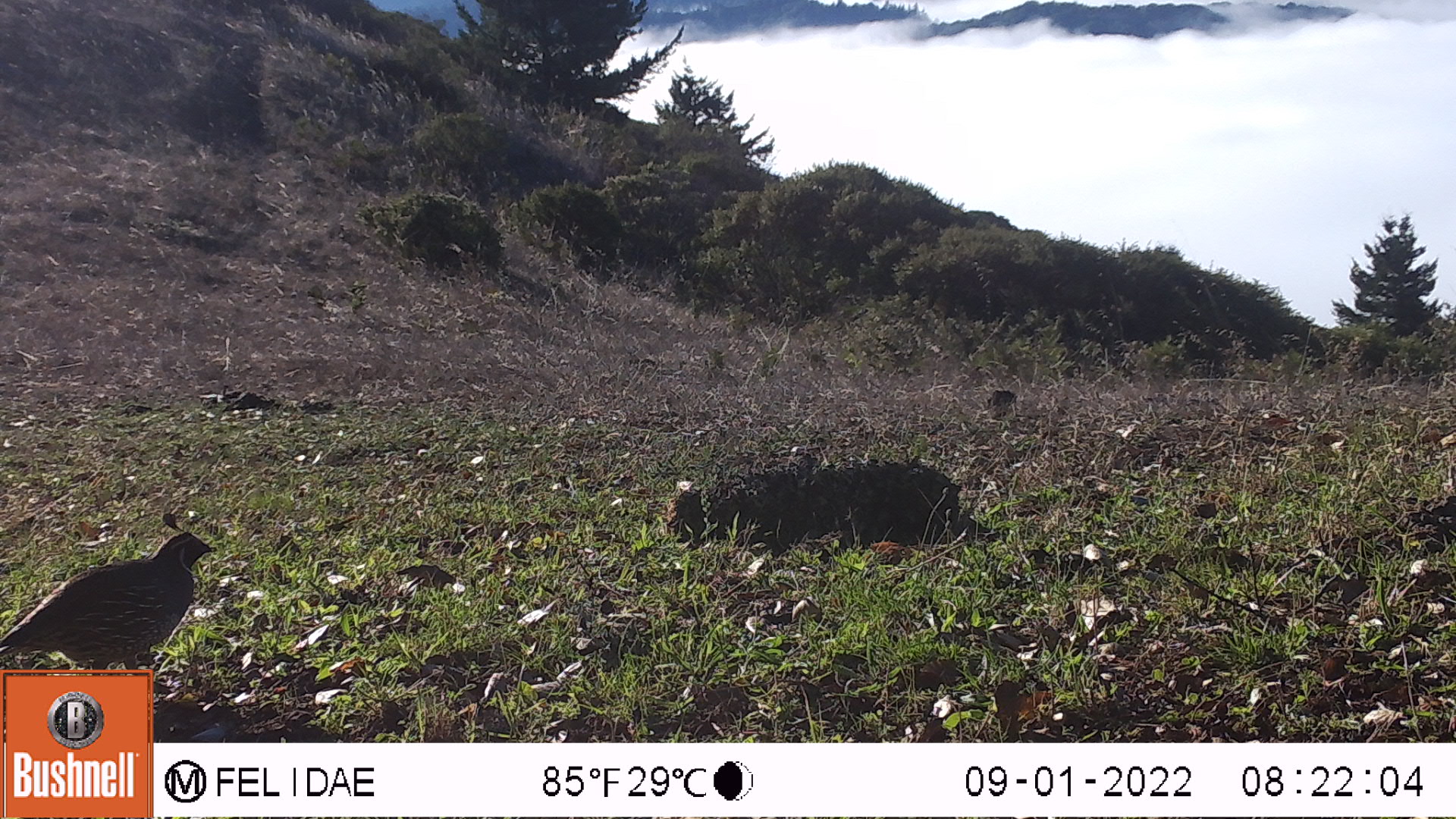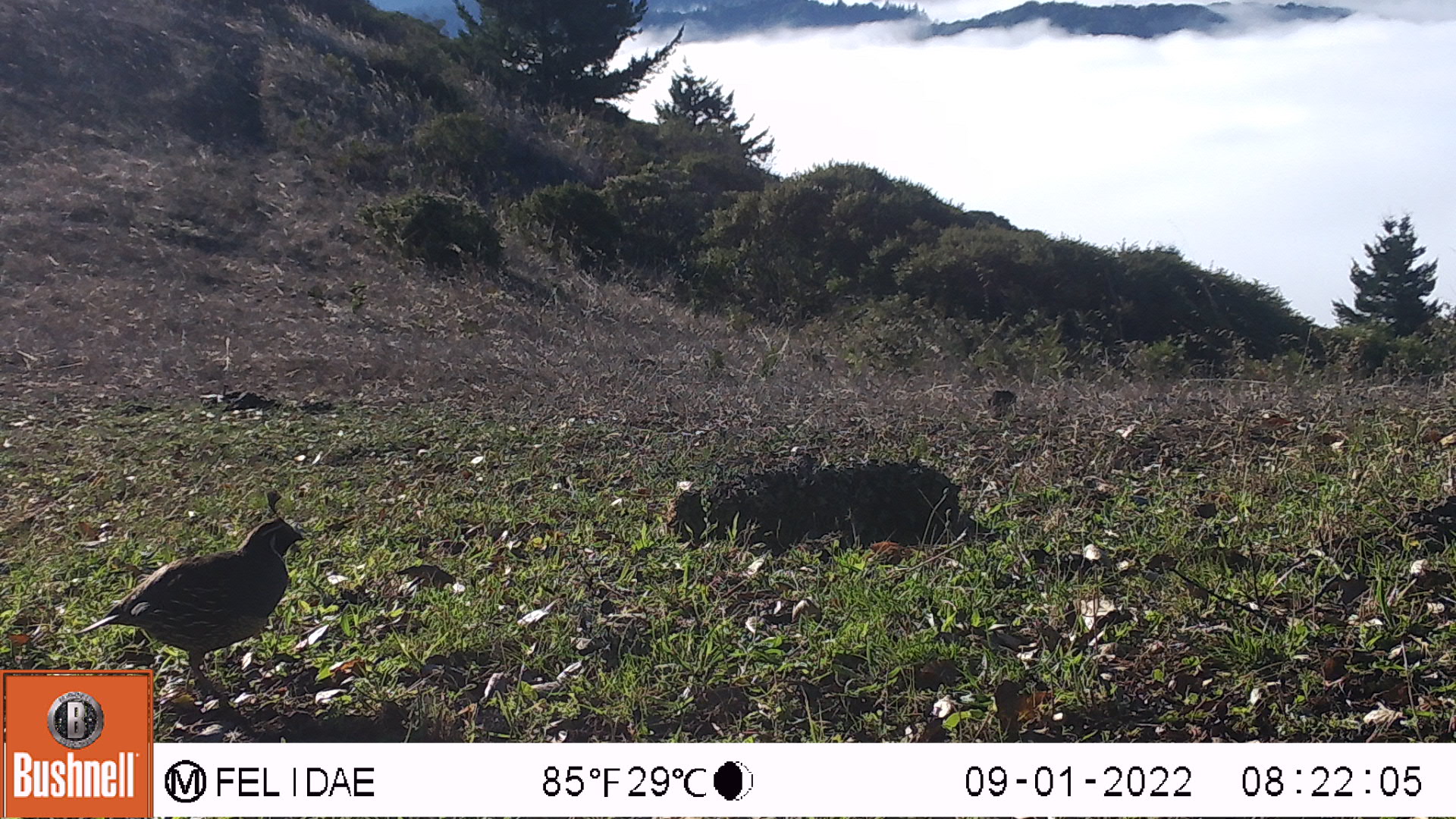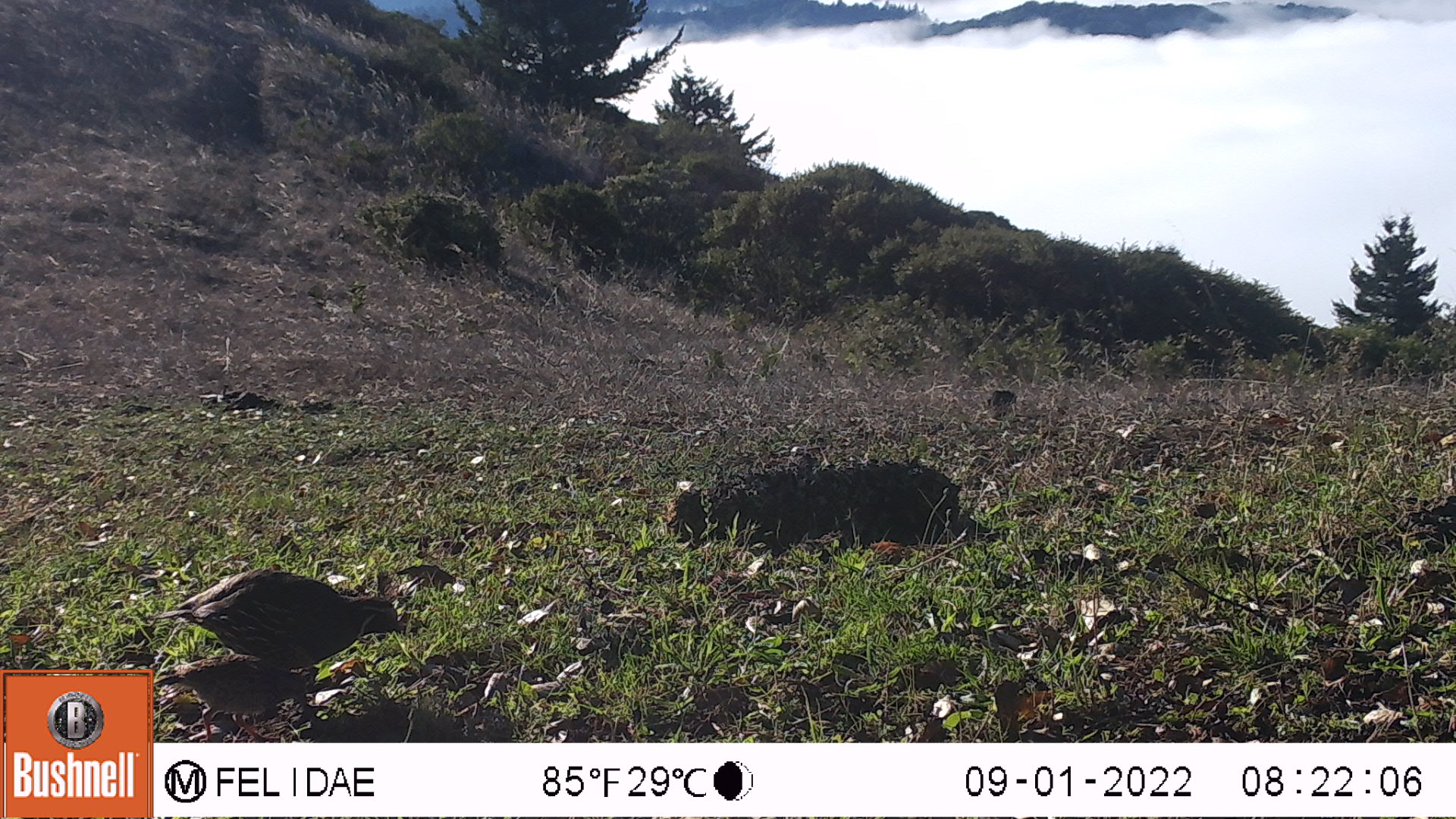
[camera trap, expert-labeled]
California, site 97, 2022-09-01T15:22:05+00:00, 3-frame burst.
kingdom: Animalia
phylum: Chordata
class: Aves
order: Galliformes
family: Odontophoridae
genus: Callipepla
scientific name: Callipepla californica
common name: california quail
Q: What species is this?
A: California quail (Callipepla californica).